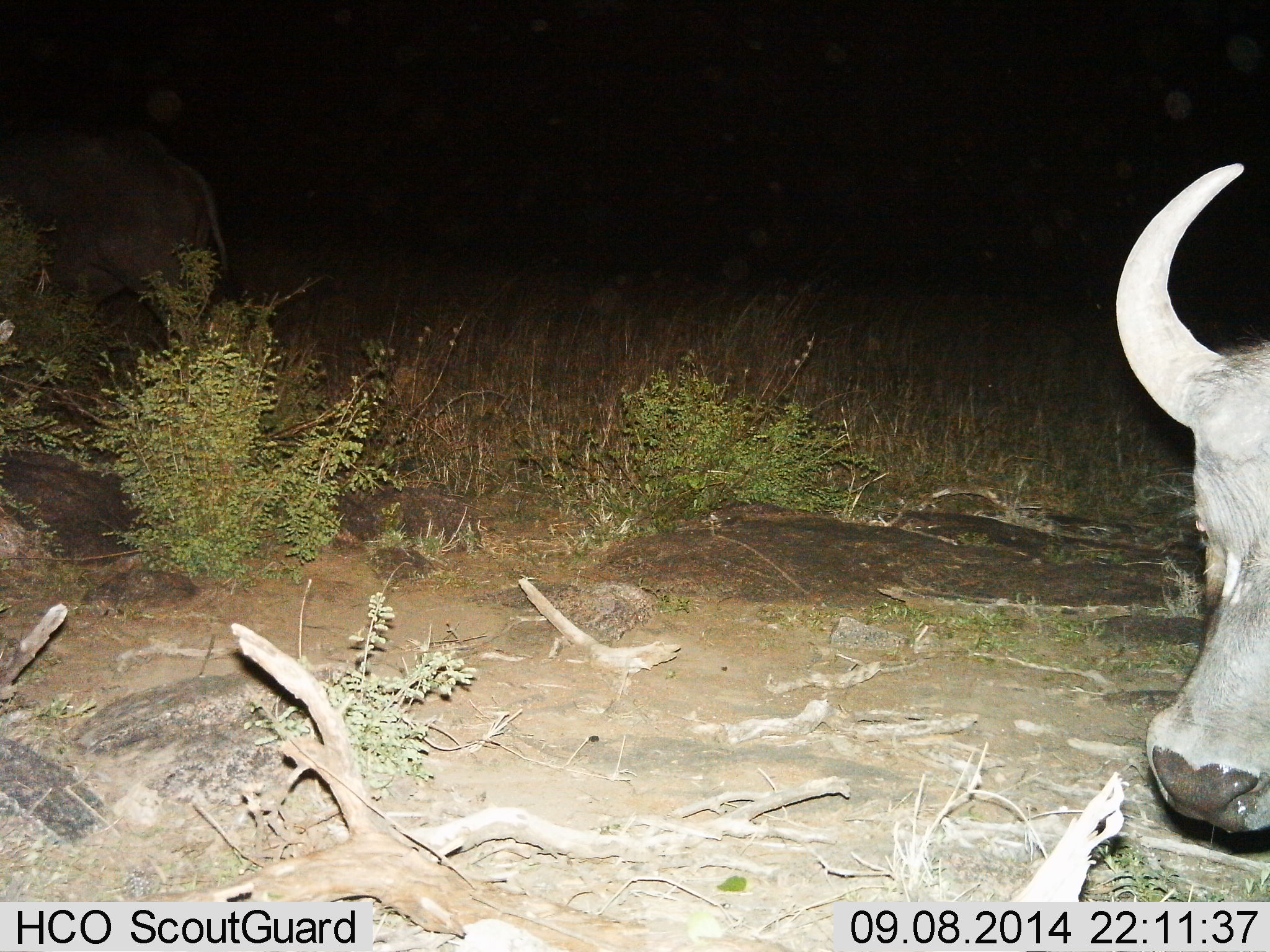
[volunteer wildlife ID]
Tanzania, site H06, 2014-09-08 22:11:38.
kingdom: Animalia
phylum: Chordata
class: Mammalia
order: Artiodactyla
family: Bovidae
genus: Syncerus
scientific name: Syncerus caffer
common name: cape buffalo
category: buffalo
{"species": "buffalo (cape buffalo) (Syncerus caffer)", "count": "1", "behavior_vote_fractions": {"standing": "30%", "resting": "0%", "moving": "60%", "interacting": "0%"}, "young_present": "0%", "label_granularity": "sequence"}